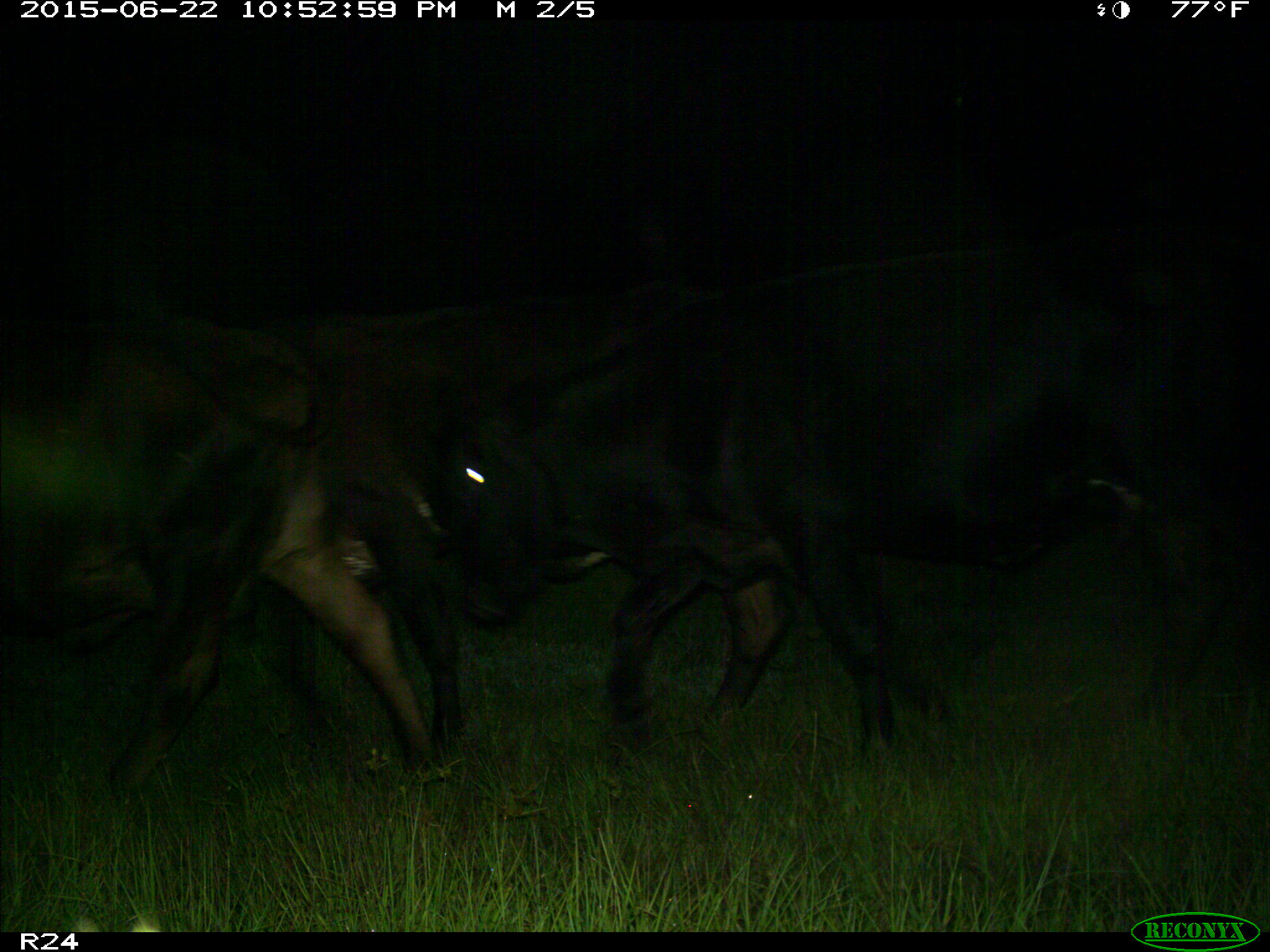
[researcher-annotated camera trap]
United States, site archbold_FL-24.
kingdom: Animalia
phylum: Chordata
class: Mammalia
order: Artiodactyla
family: Bovidae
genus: Bos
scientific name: Bos taurus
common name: domestic cow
Bos taurus (domestic cow).